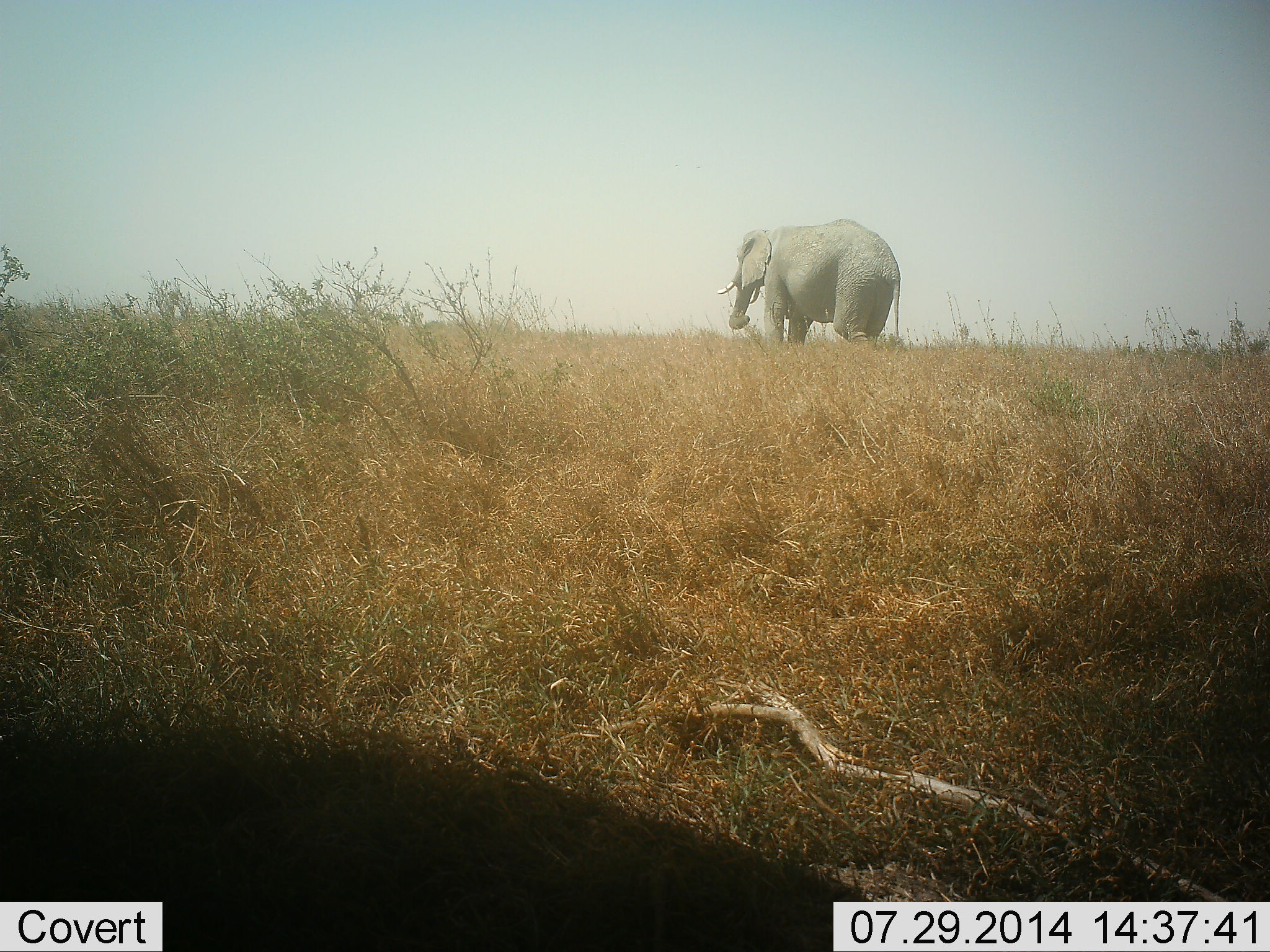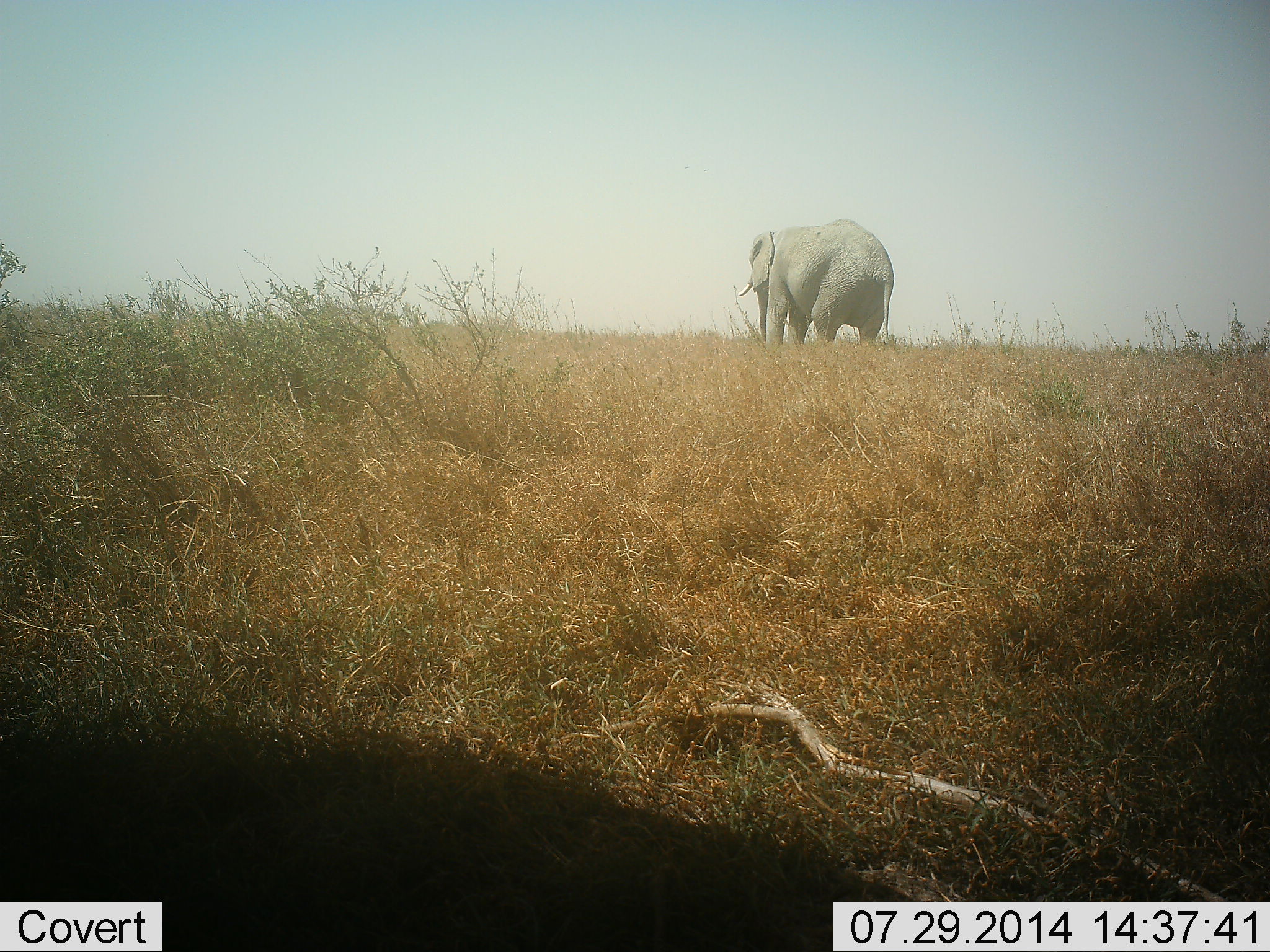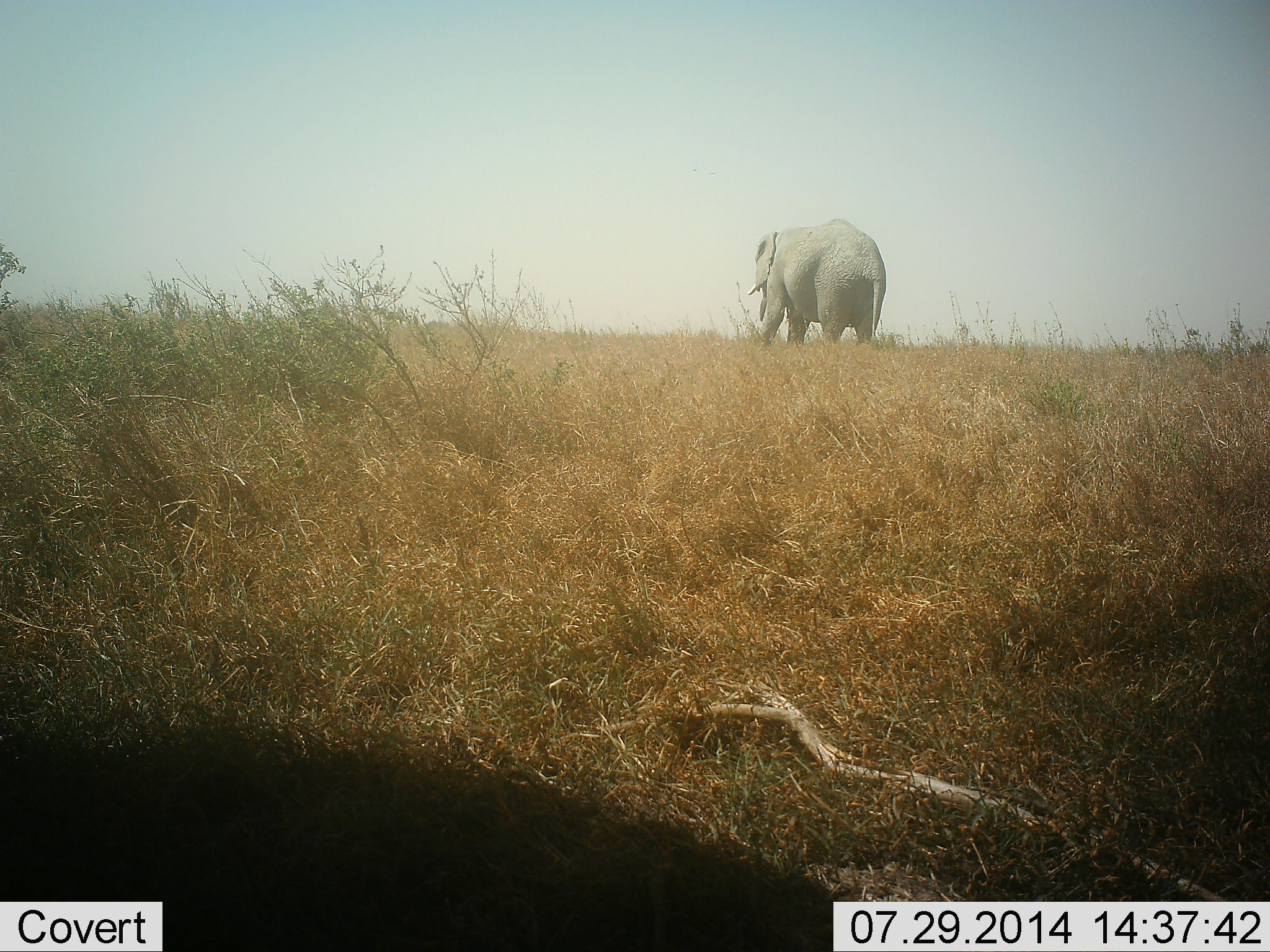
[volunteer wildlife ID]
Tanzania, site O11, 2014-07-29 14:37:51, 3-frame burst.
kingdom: Animalia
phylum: Chordata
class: Mammalia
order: Proboscidea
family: Elephantidae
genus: Loxodonta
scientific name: Loxodonta africana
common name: african bush elephant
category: elephant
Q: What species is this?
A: Elephant (african bush elephant) (Loxodonta africana).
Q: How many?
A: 1.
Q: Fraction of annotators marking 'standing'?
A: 50%.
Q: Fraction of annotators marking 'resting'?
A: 0%.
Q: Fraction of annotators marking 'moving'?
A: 50%.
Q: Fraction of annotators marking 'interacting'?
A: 0%.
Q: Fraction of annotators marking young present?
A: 0%.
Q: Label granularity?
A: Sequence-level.